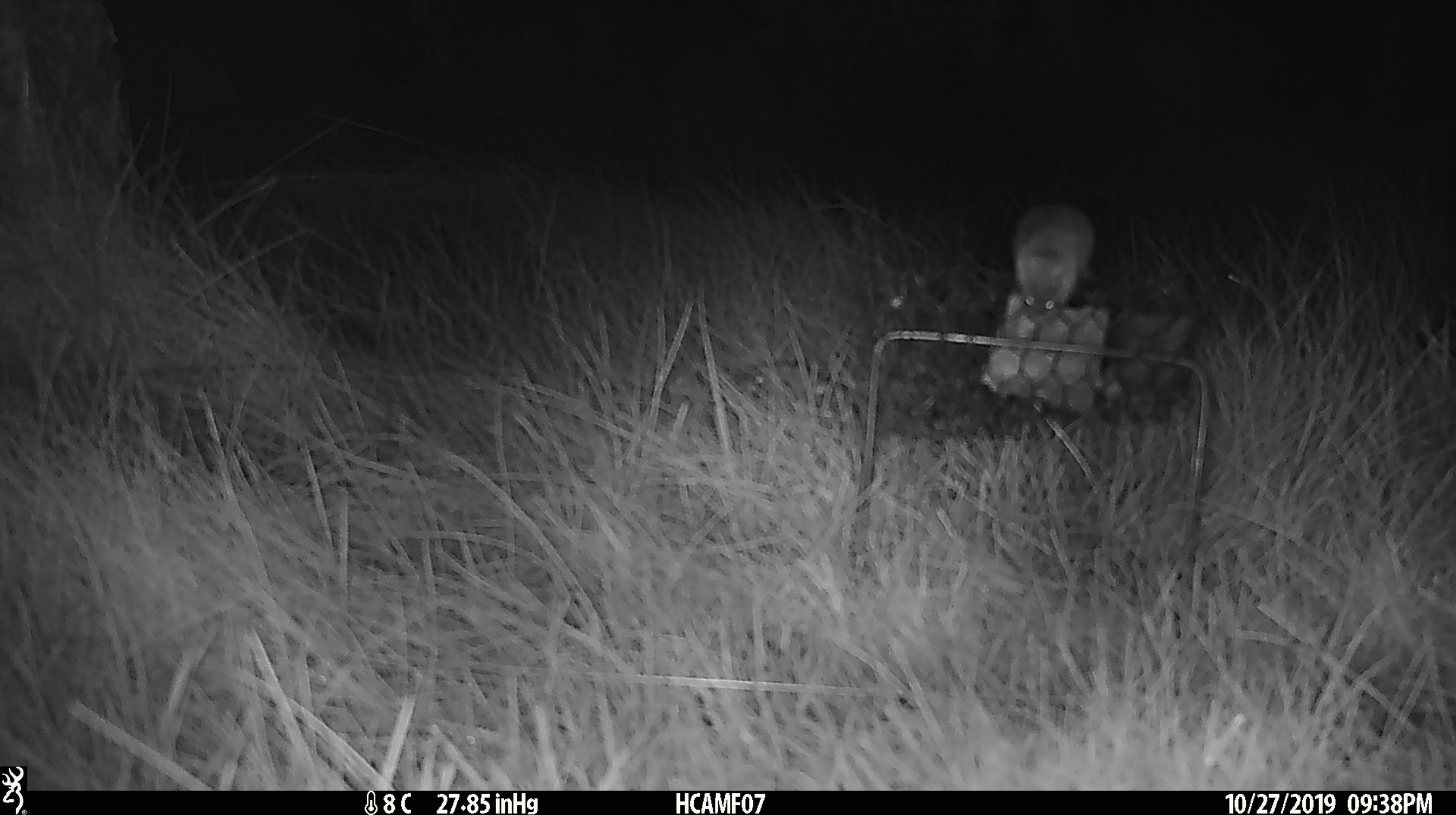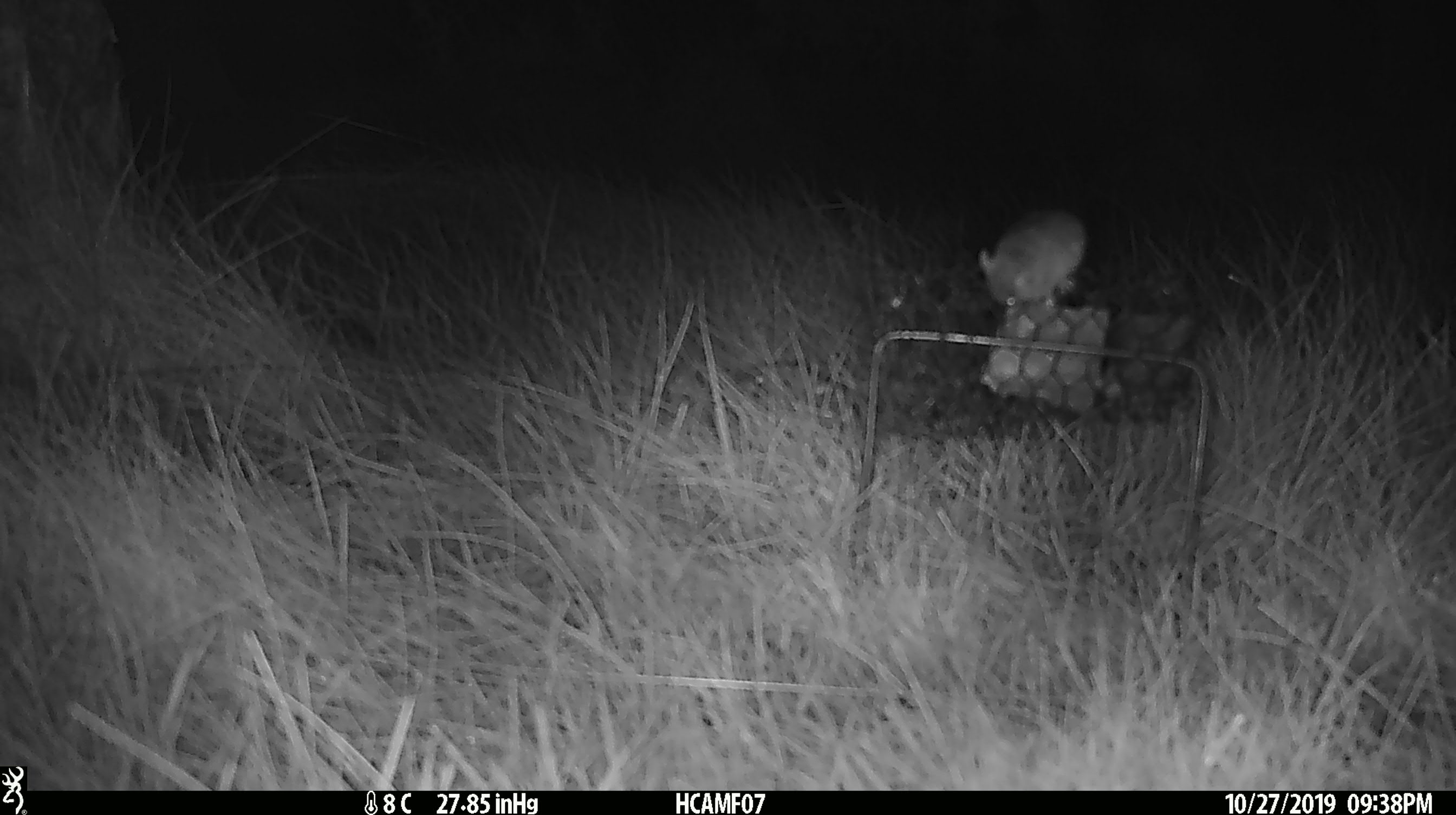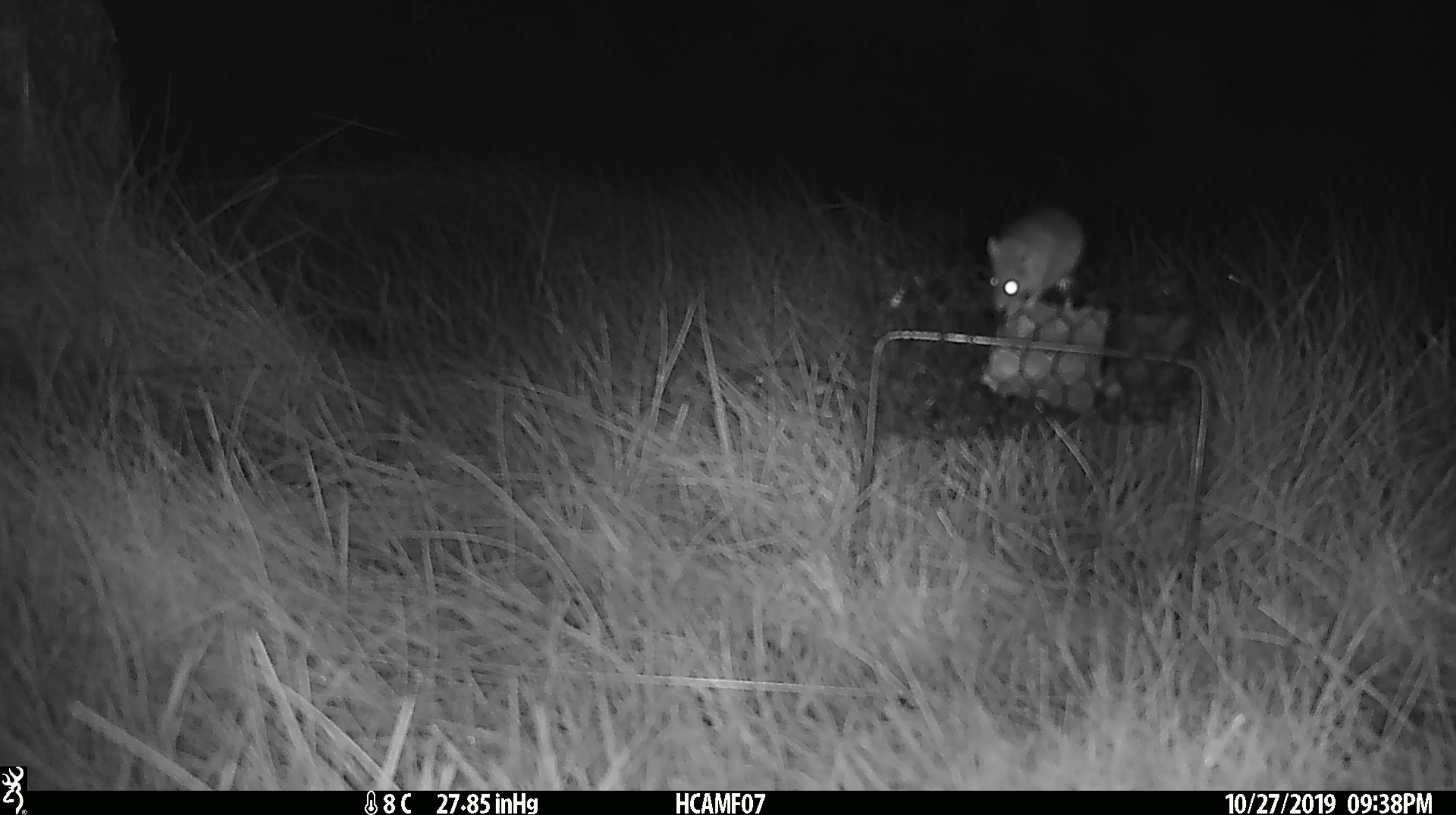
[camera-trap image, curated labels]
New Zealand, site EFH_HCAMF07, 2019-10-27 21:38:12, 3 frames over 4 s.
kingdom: Animalia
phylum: Chordata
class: Mammalia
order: Rodentia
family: Muridae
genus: Mus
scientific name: Mus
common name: mouse